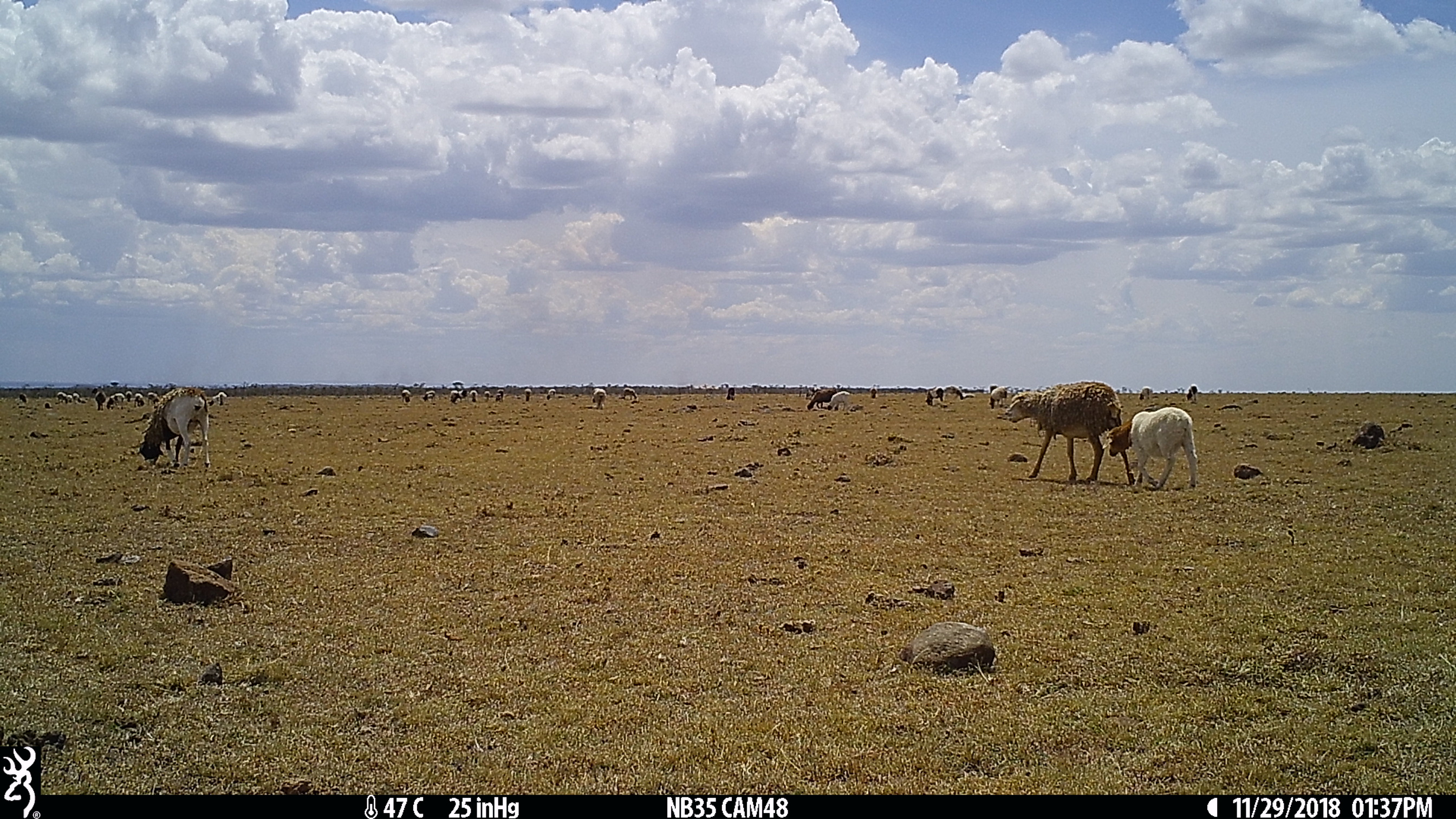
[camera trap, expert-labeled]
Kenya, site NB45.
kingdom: Animalia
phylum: Chordata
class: Mammalia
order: Artiodactyla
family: Bovidae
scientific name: Bovidae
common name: sheep or goat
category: shoat